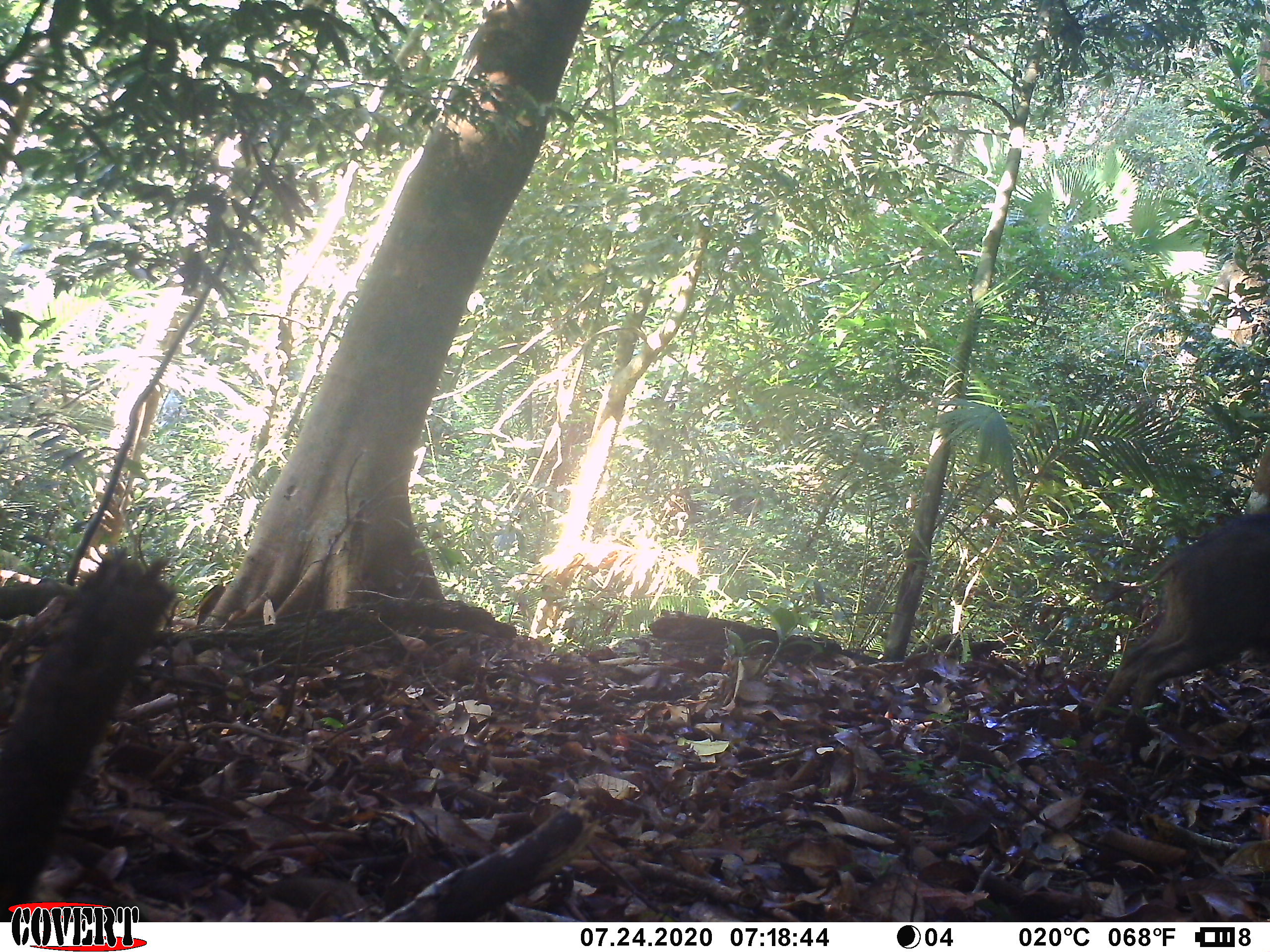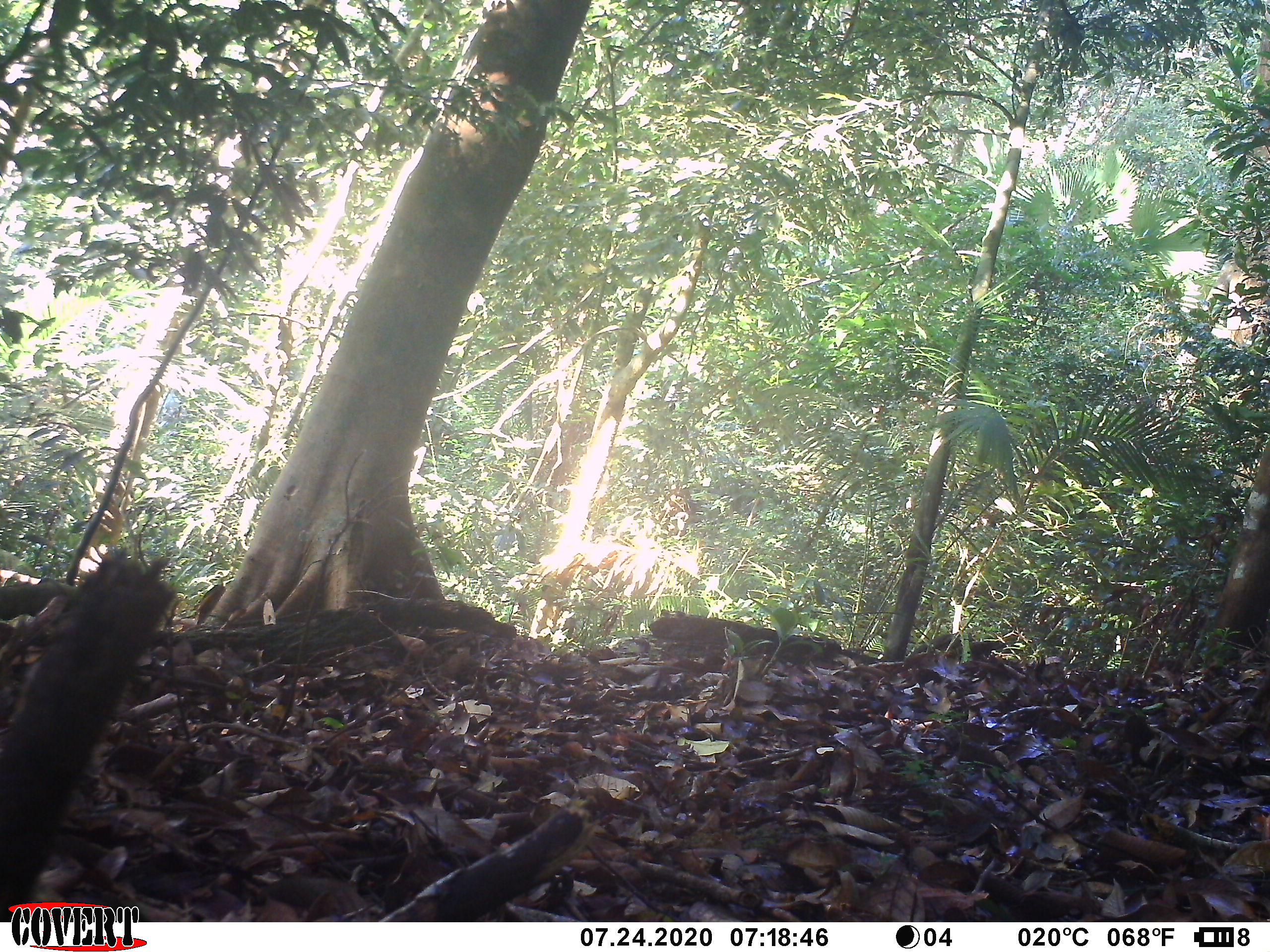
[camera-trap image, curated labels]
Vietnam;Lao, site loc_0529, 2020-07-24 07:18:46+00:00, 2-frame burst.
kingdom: Animalia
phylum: Chordata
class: Mammalia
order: Artiodactyla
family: Suidae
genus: Sus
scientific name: Sus scrofa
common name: eurasian wild pig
Eurasian wild pig (Sus scrofa). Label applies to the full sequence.